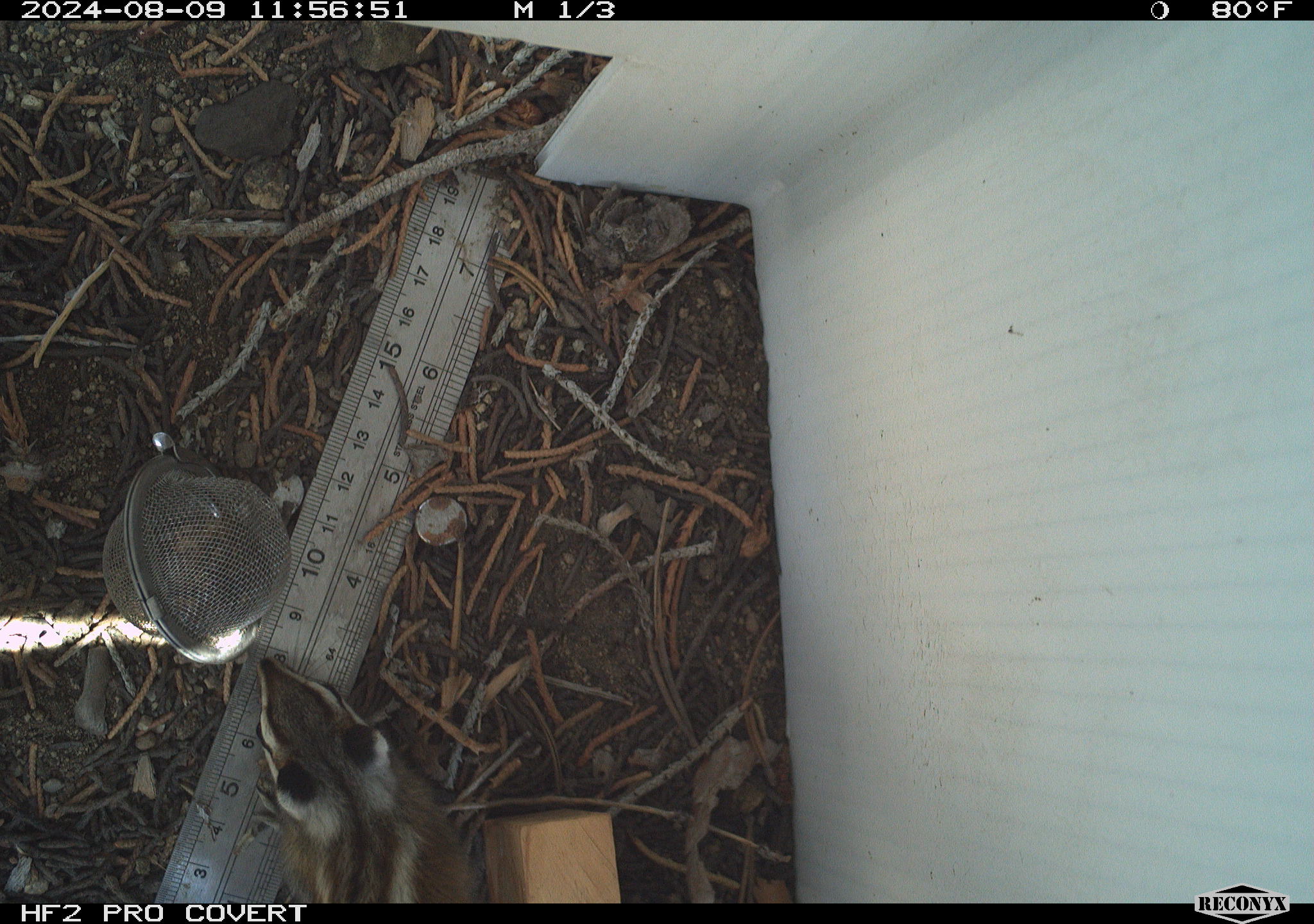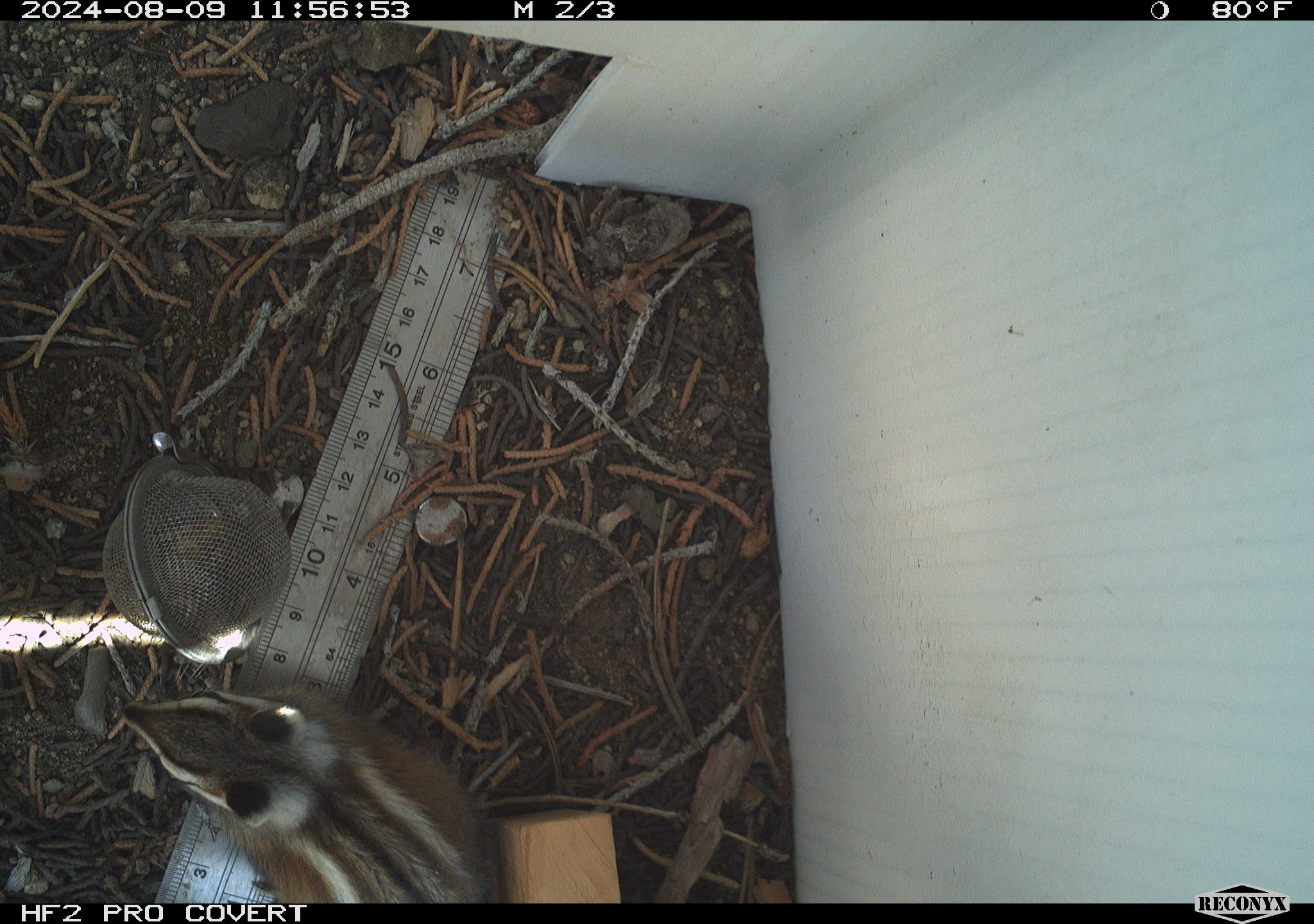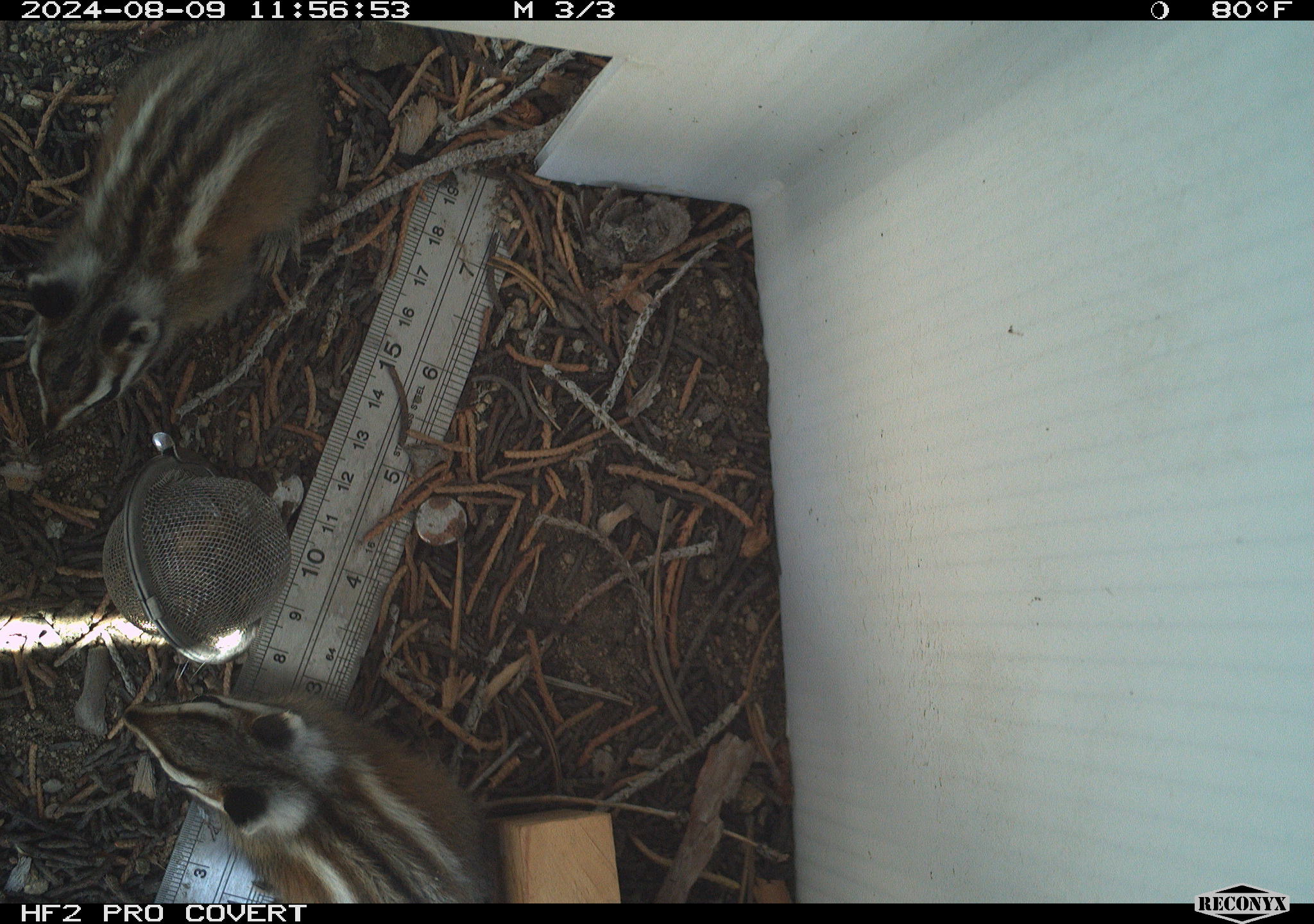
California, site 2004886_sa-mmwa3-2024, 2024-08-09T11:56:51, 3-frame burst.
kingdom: Animalia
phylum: Chordata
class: Mammalia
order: Rodentia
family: Sciuridae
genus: Neotamias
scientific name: Neotamias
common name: western chipmunks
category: neotamias species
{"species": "neotamias species (western chipmunks) (Neotamias)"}